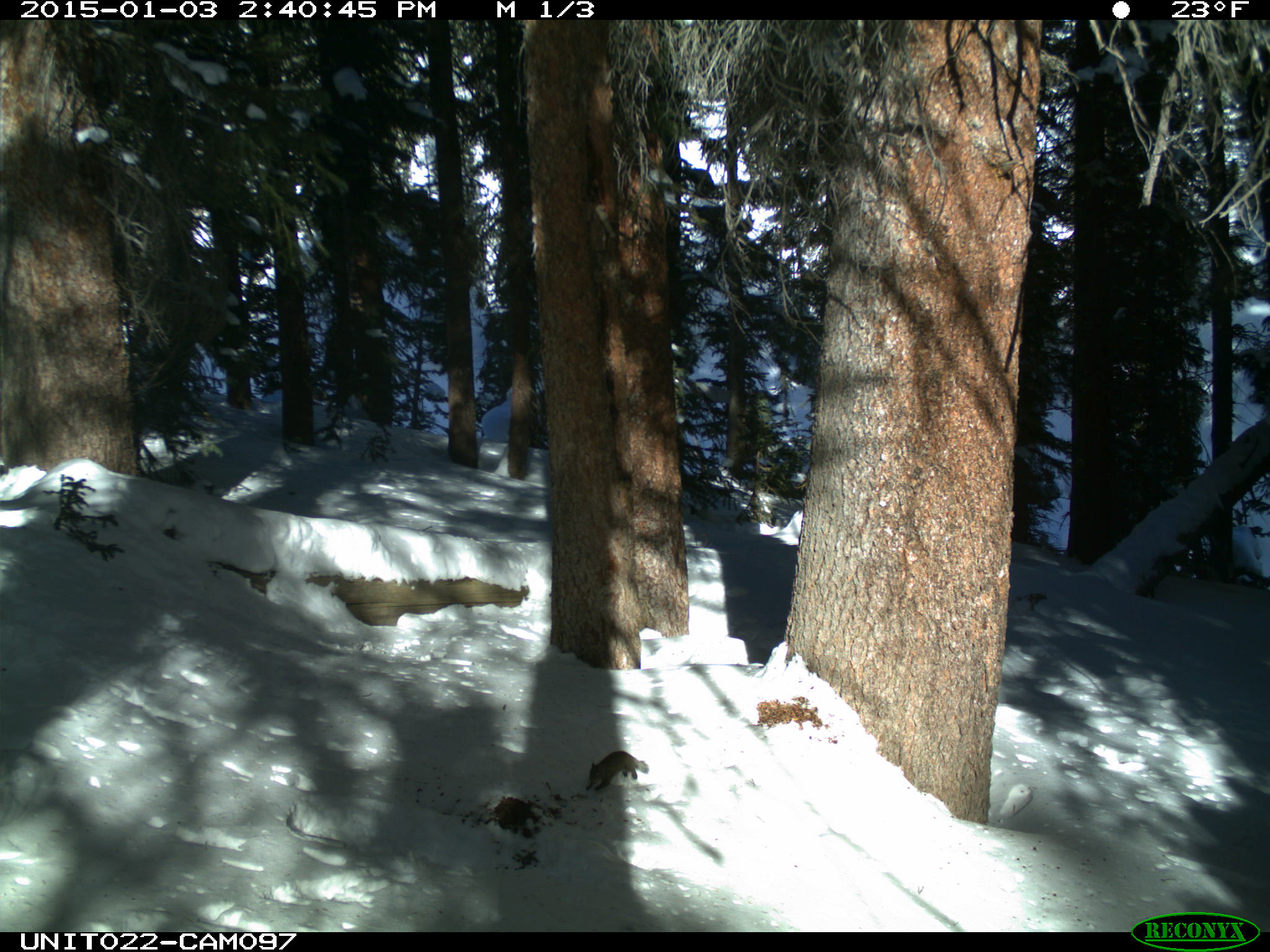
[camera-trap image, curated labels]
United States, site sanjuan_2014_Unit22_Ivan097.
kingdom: Animalia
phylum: Chordata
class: Mammalia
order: Rodentia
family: Sciuridae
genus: Tamiasciurus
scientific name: Tamiasciurus hudsonicus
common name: american red squirrel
Tamiasciurus hudsonicus (american red squirrel).